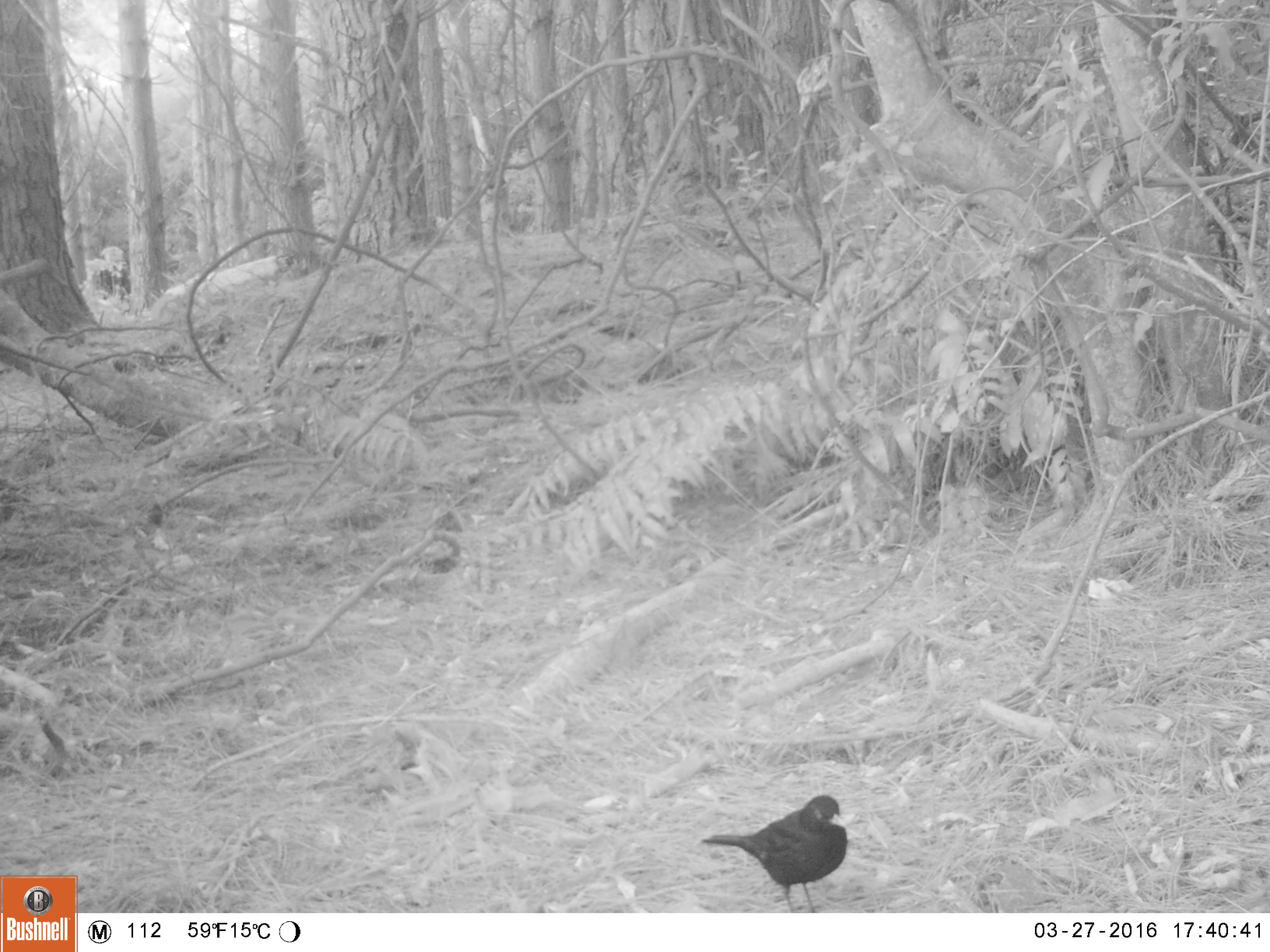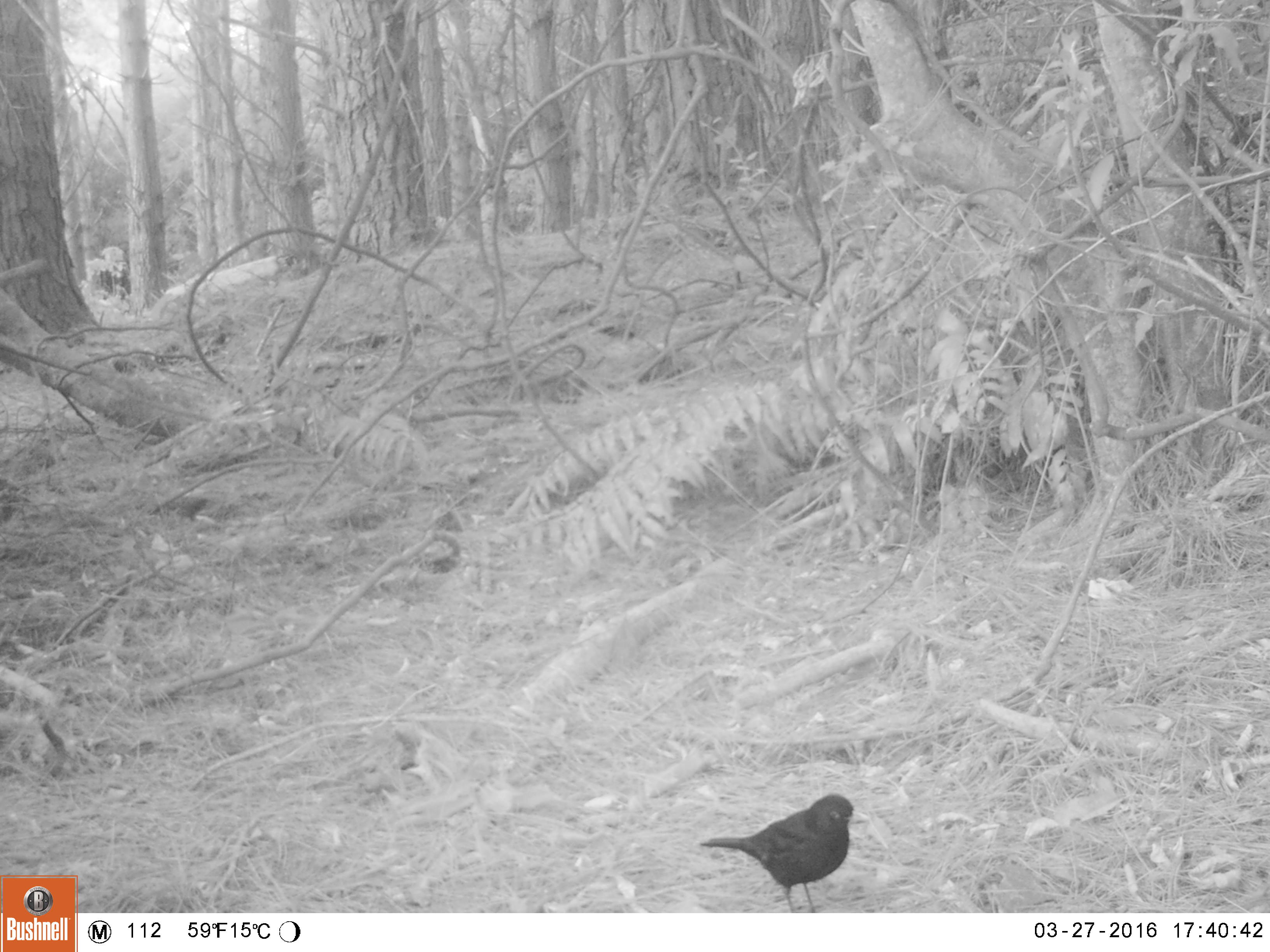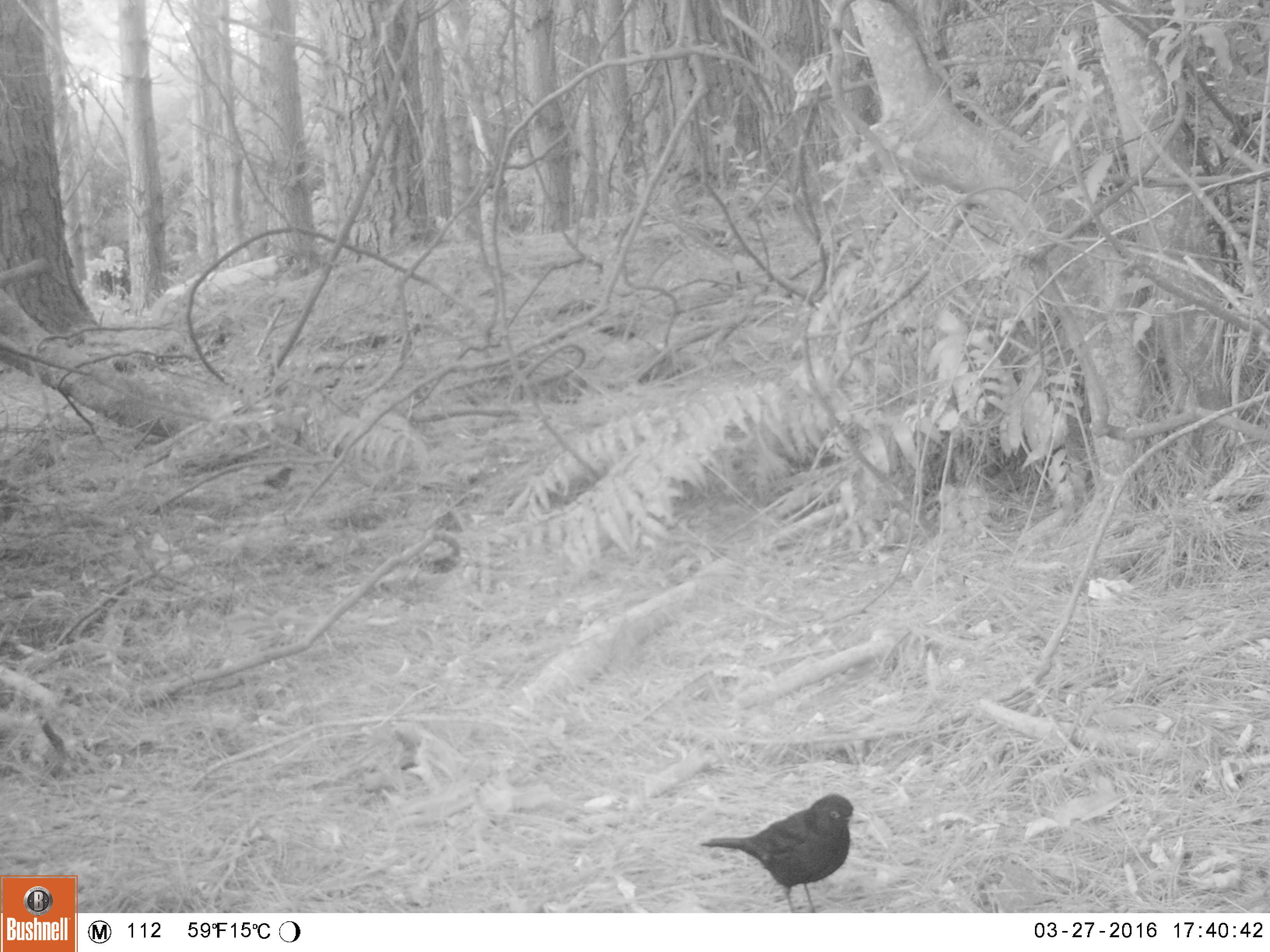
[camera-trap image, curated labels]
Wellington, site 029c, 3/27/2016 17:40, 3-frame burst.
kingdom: Animalia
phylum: Chordata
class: Aves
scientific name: Aves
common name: bird